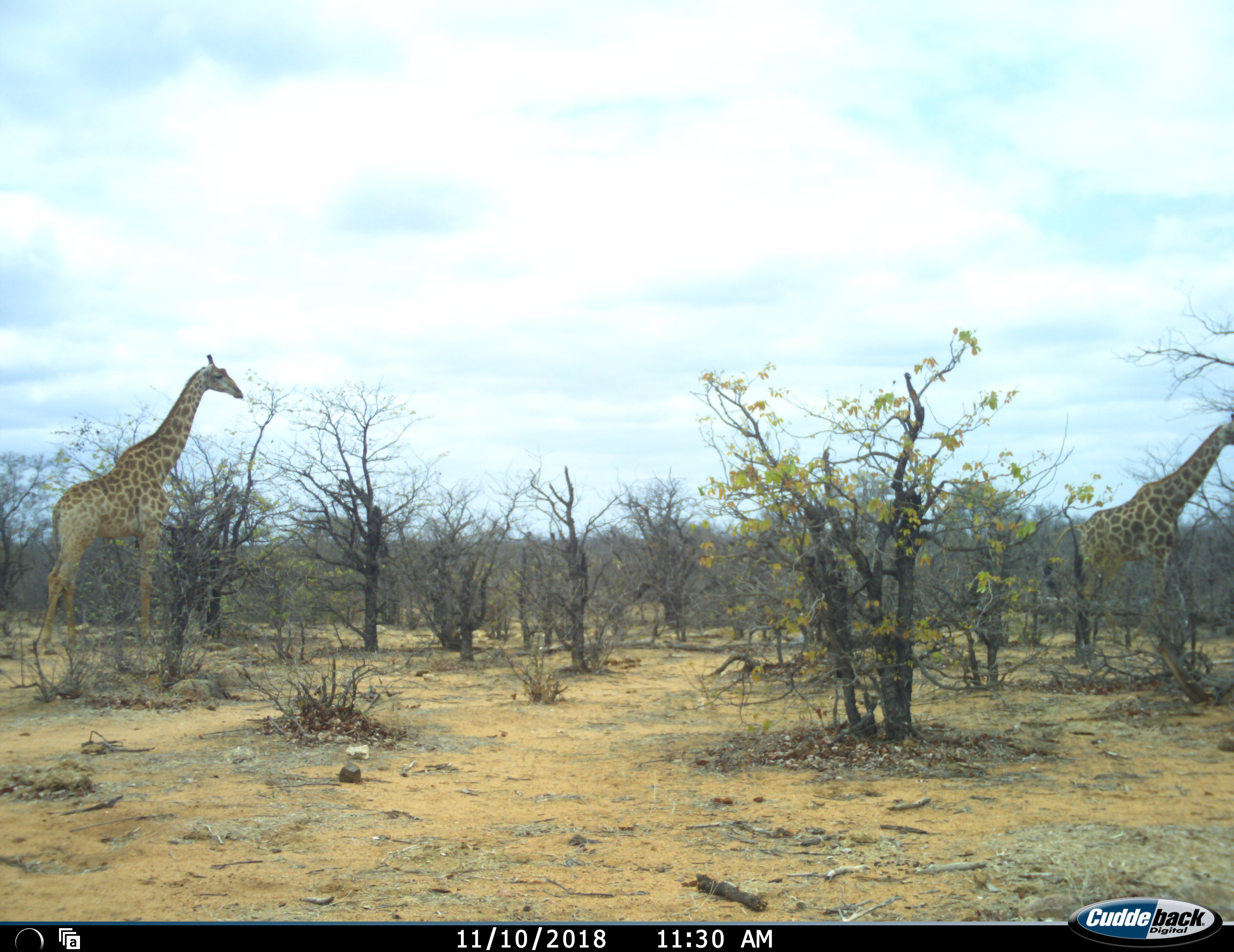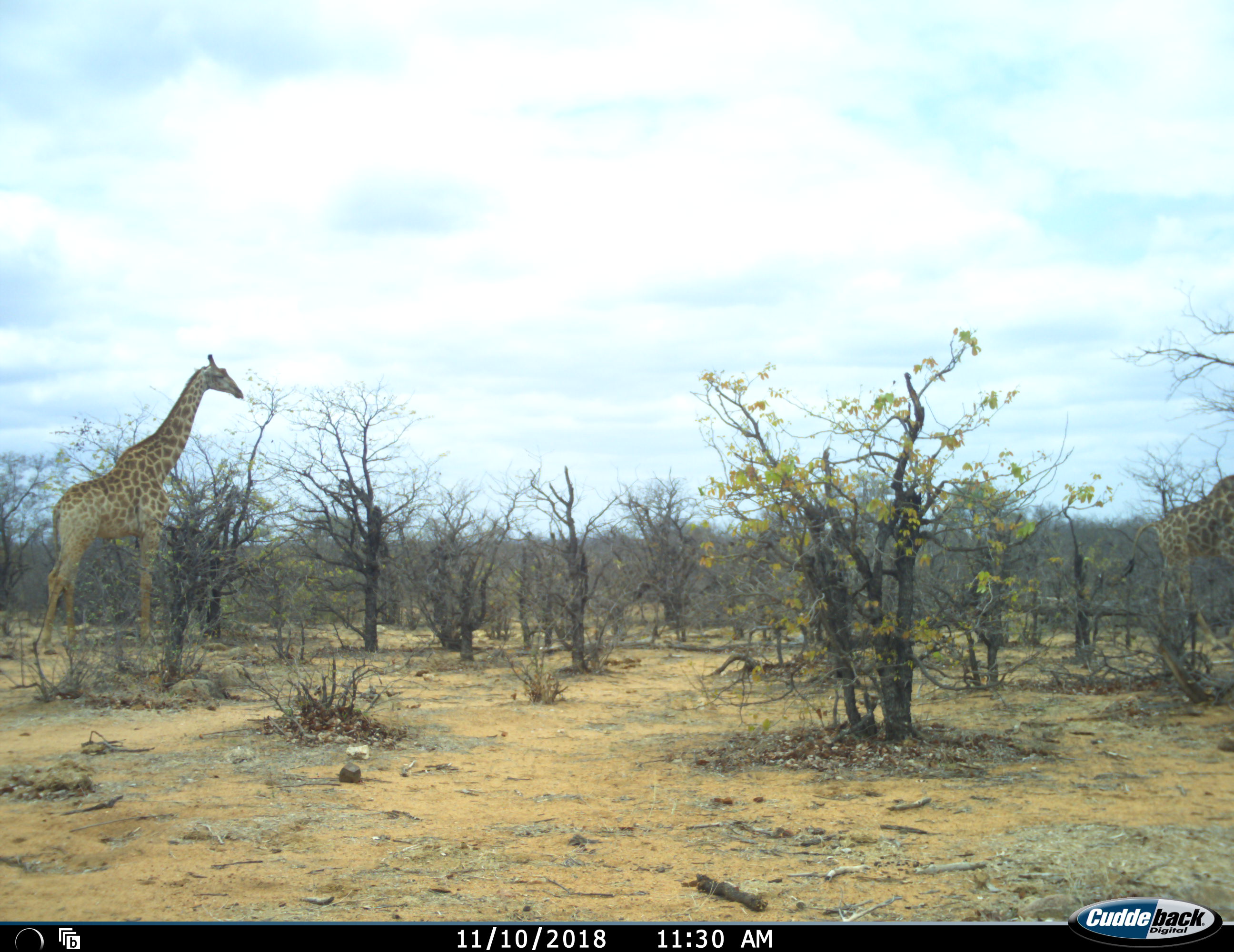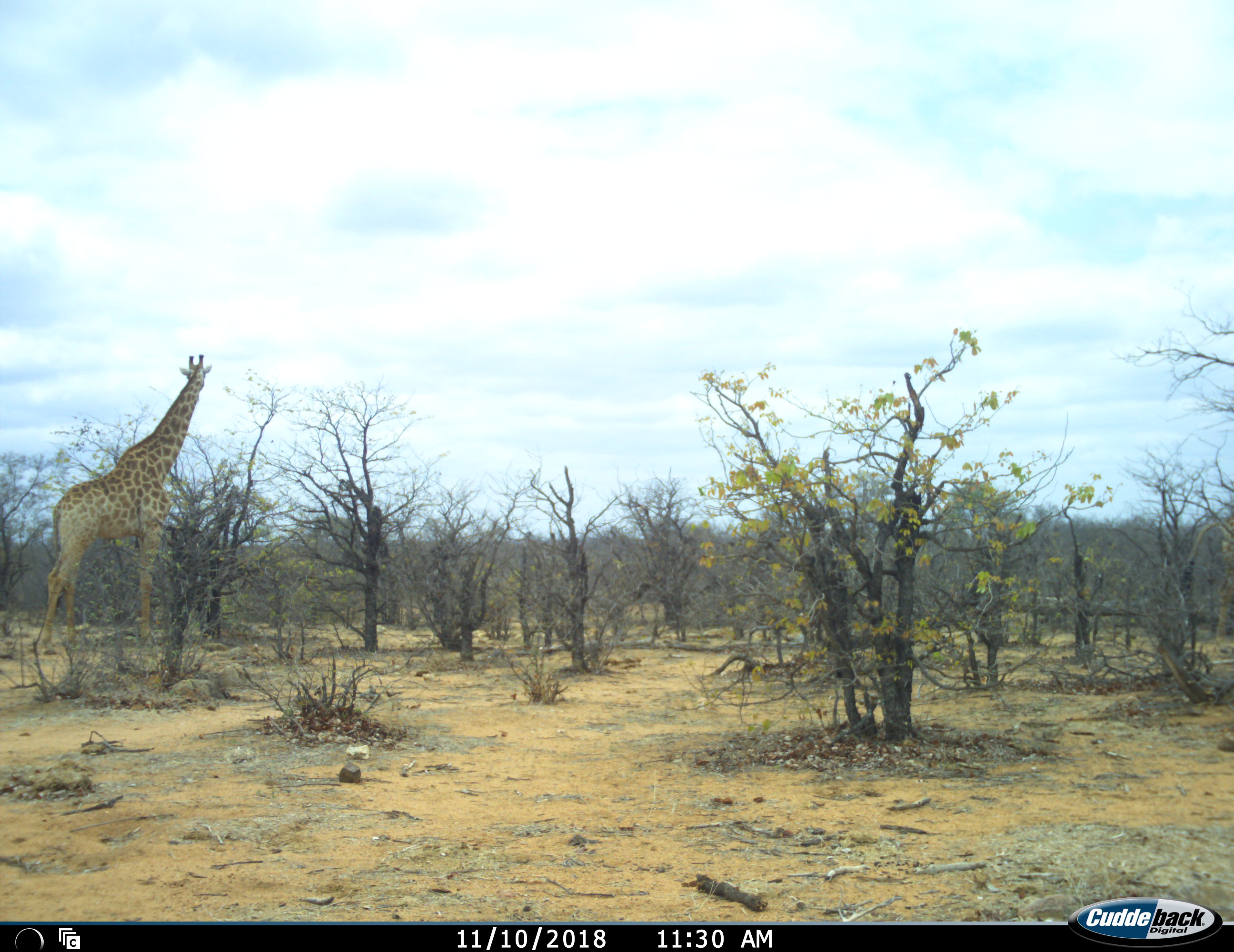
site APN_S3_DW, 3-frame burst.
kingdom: Animalia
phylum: Chordata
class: Mammalia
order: Artiodactyla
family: Giraffidae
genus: Giraffa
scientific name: Giraffa camelopardalis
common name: giraffe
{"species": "giraffe (Giraffa camelopardalis)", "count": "2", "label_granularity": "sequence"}